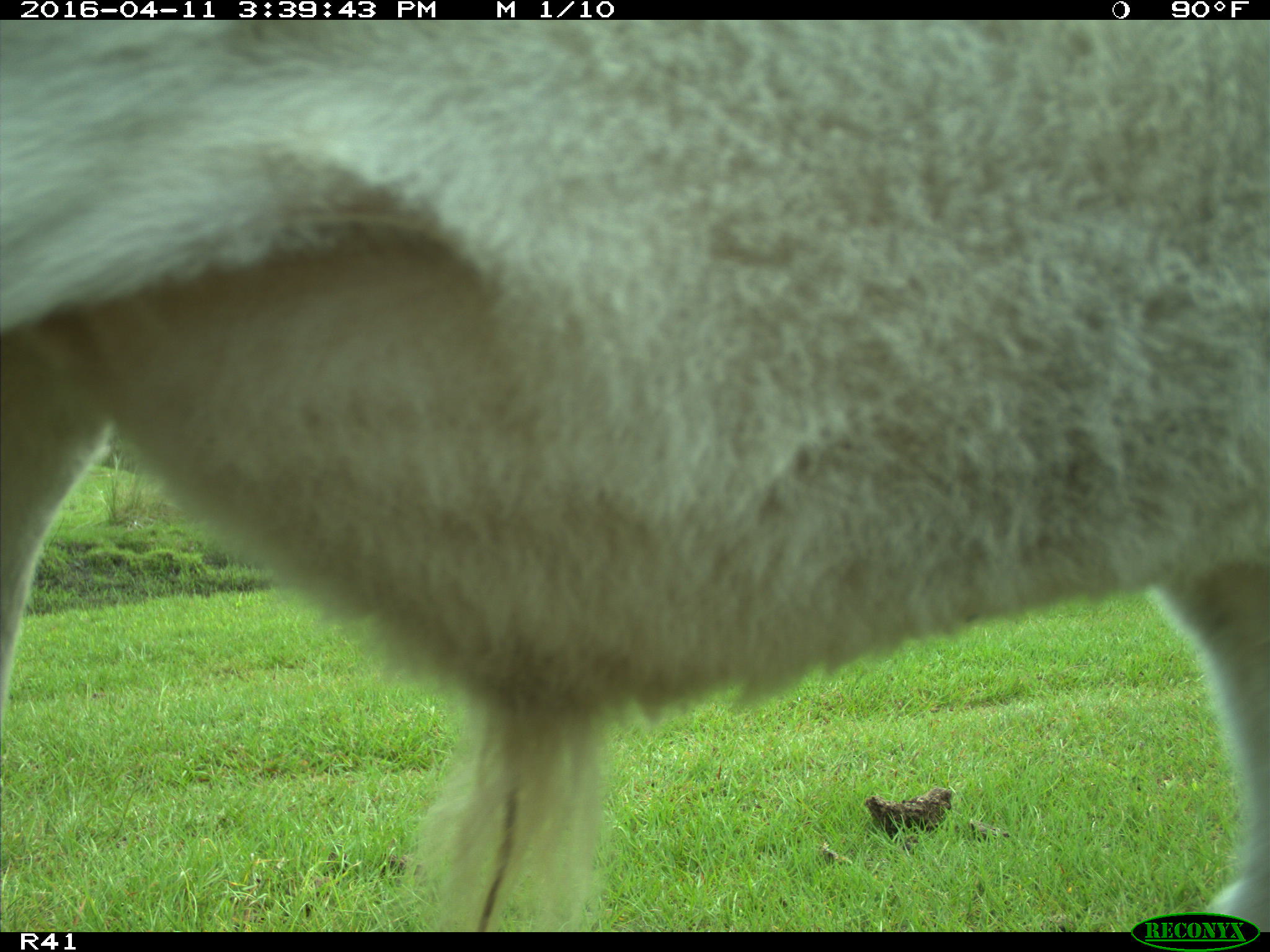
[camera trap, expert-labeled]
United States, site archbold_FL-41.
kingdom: Animalia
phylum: Chordata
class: Mammalia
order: Artiodactyla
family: Bovidae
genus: Bos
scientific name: Bos taurus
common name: domestic cow